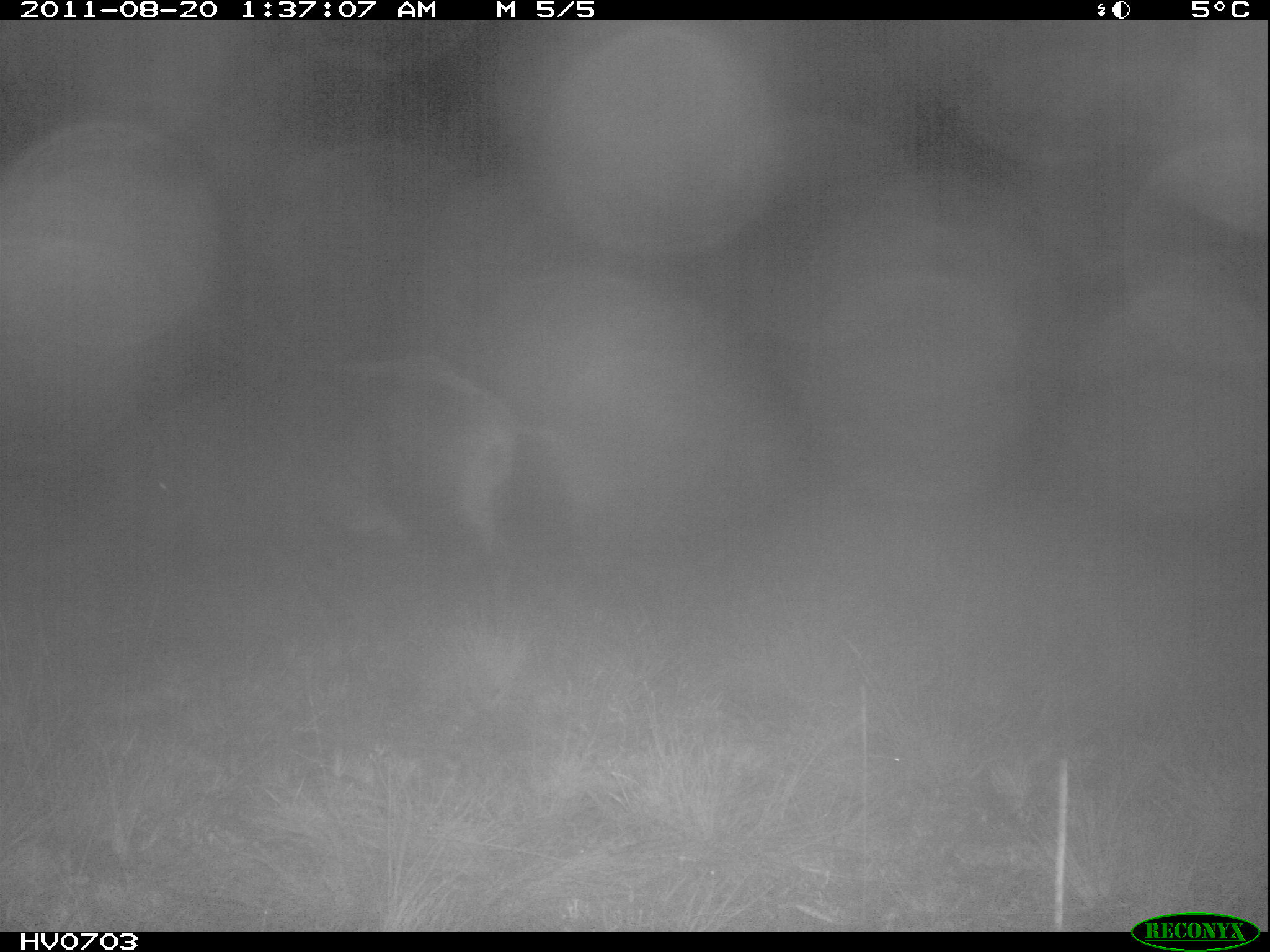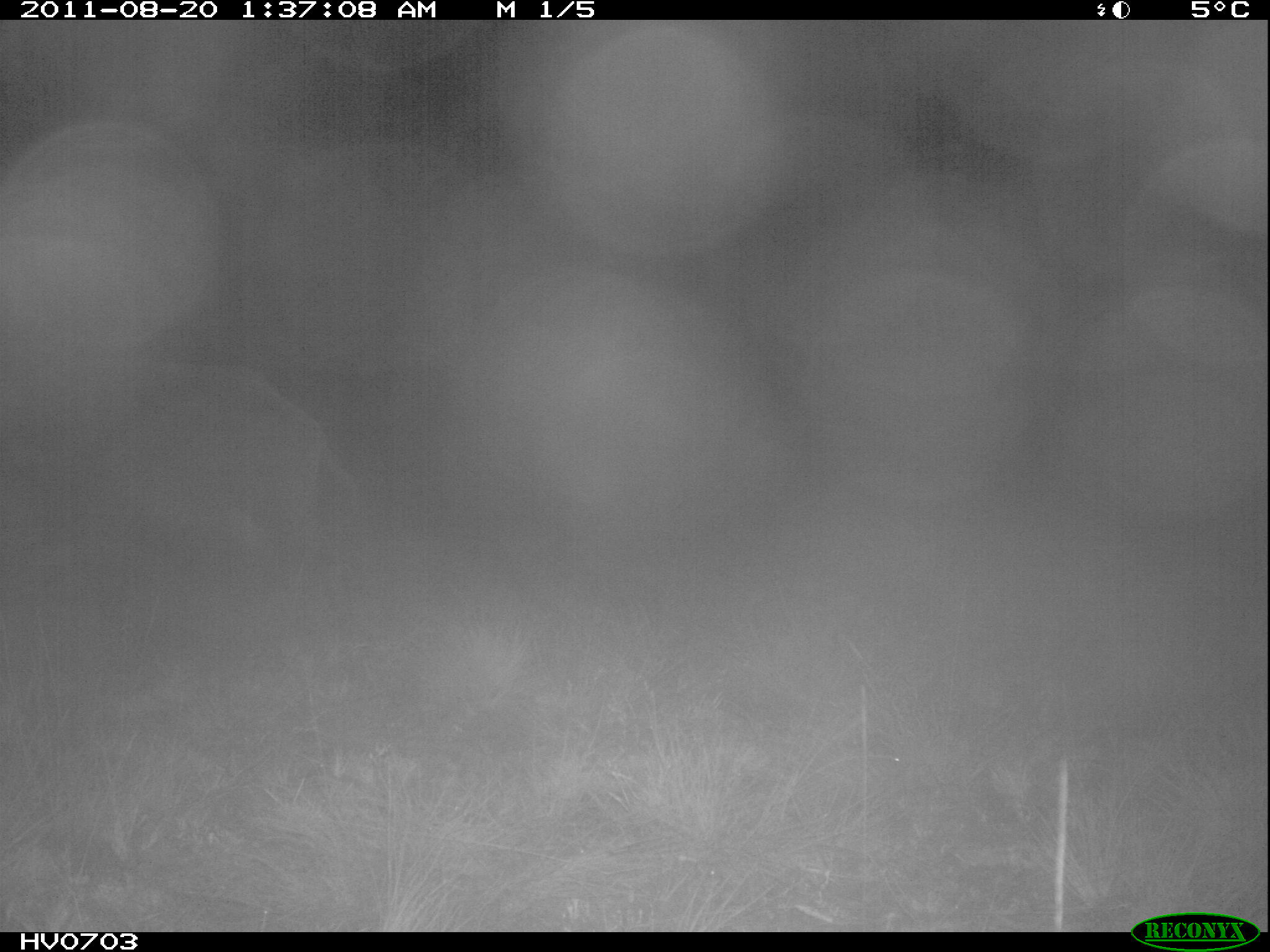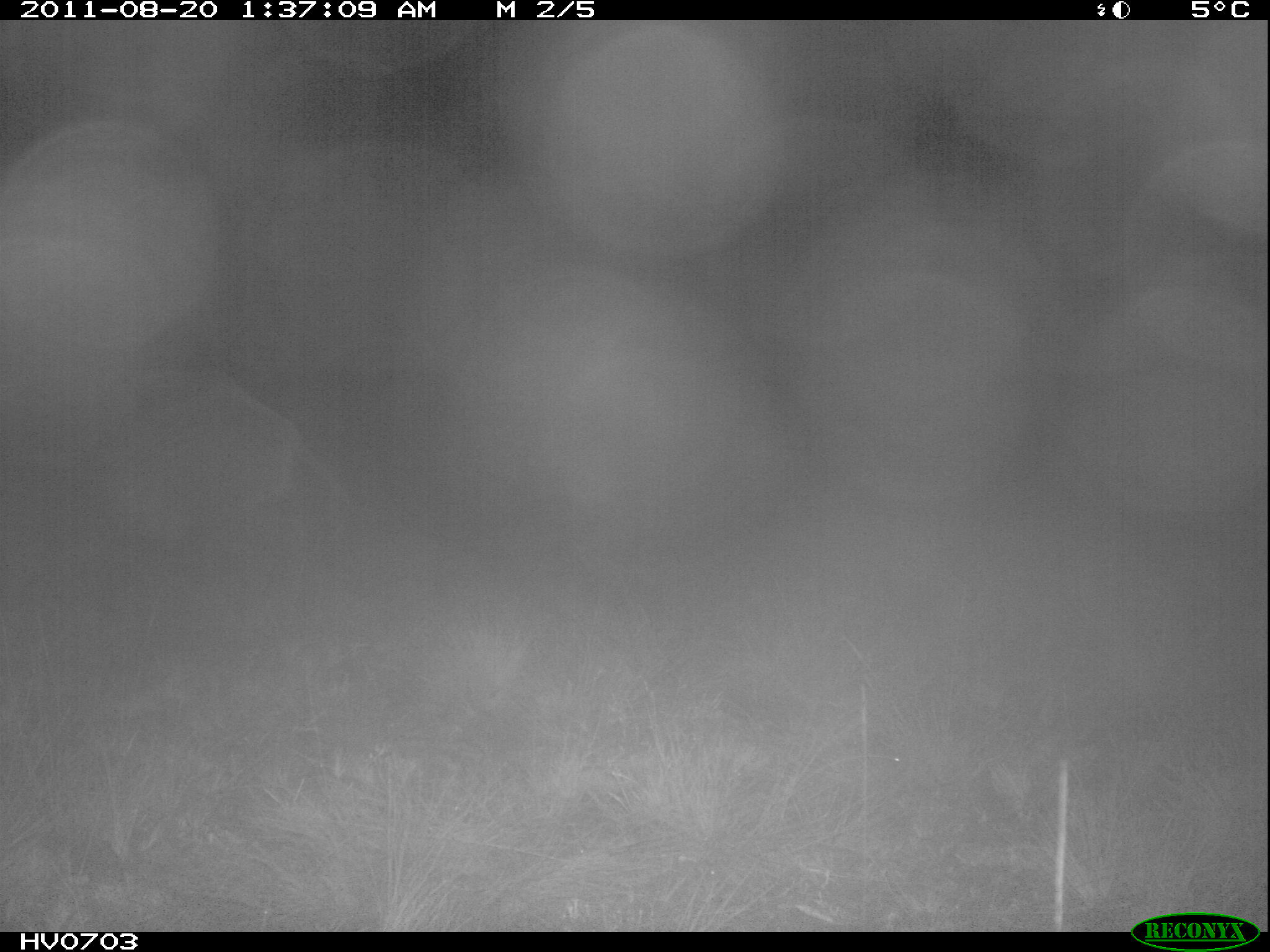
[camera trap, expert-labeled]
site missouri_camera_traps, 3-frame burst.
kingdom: Animalia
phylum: Chordata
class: Mammalia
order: Artiodactyla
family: Suidae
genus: Sus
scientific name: Sus scrofa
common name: wild boar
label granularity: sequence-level